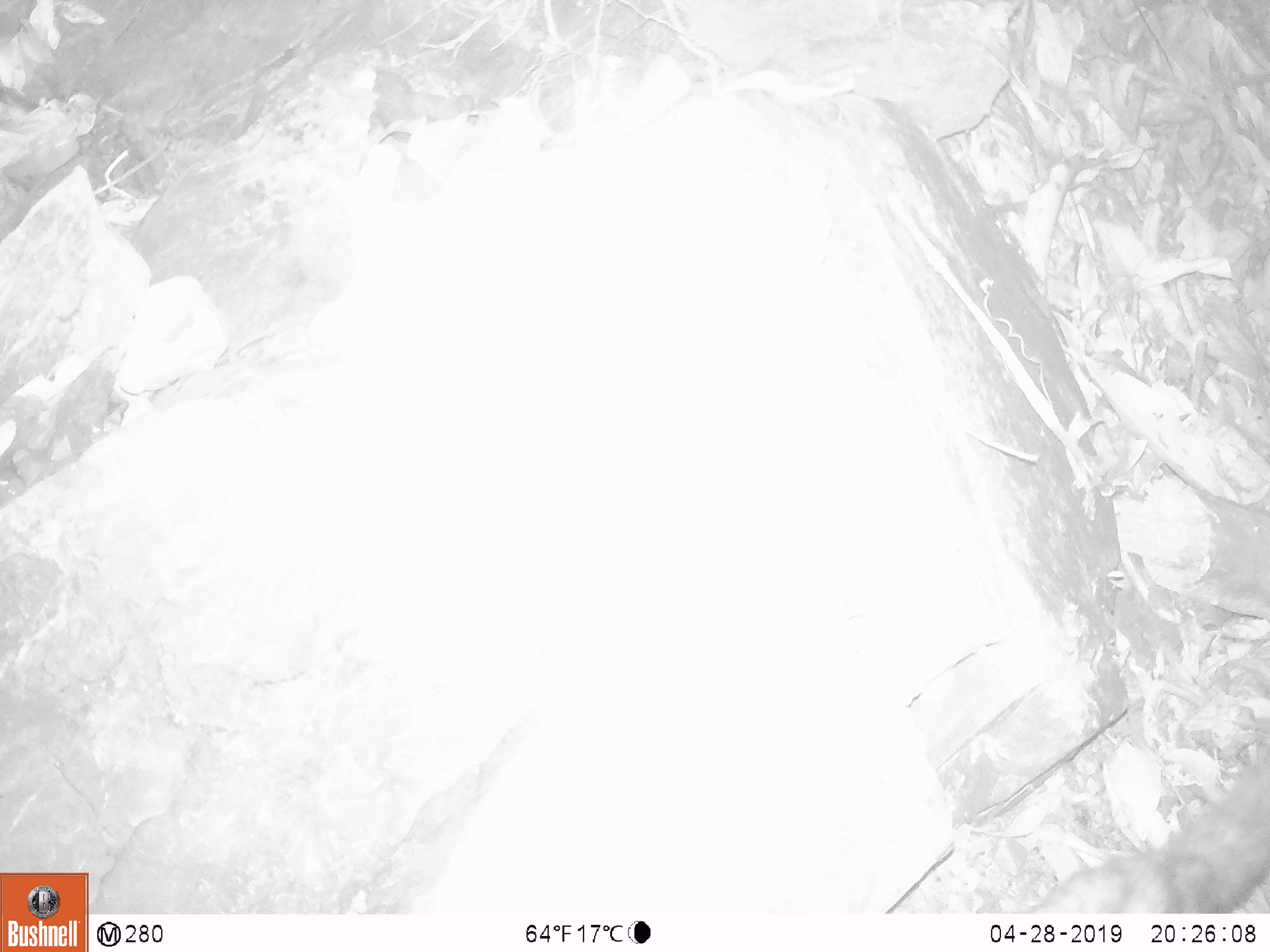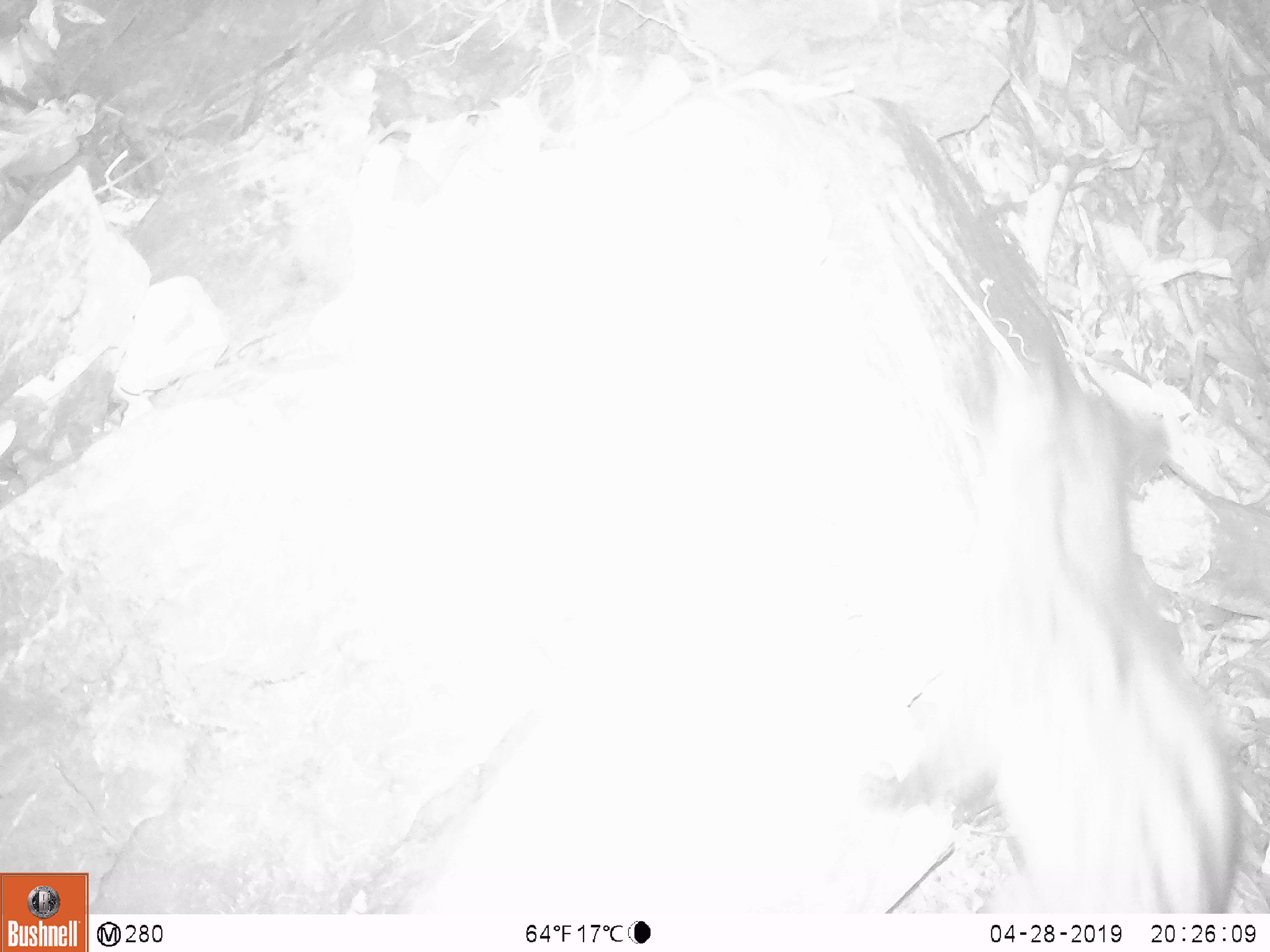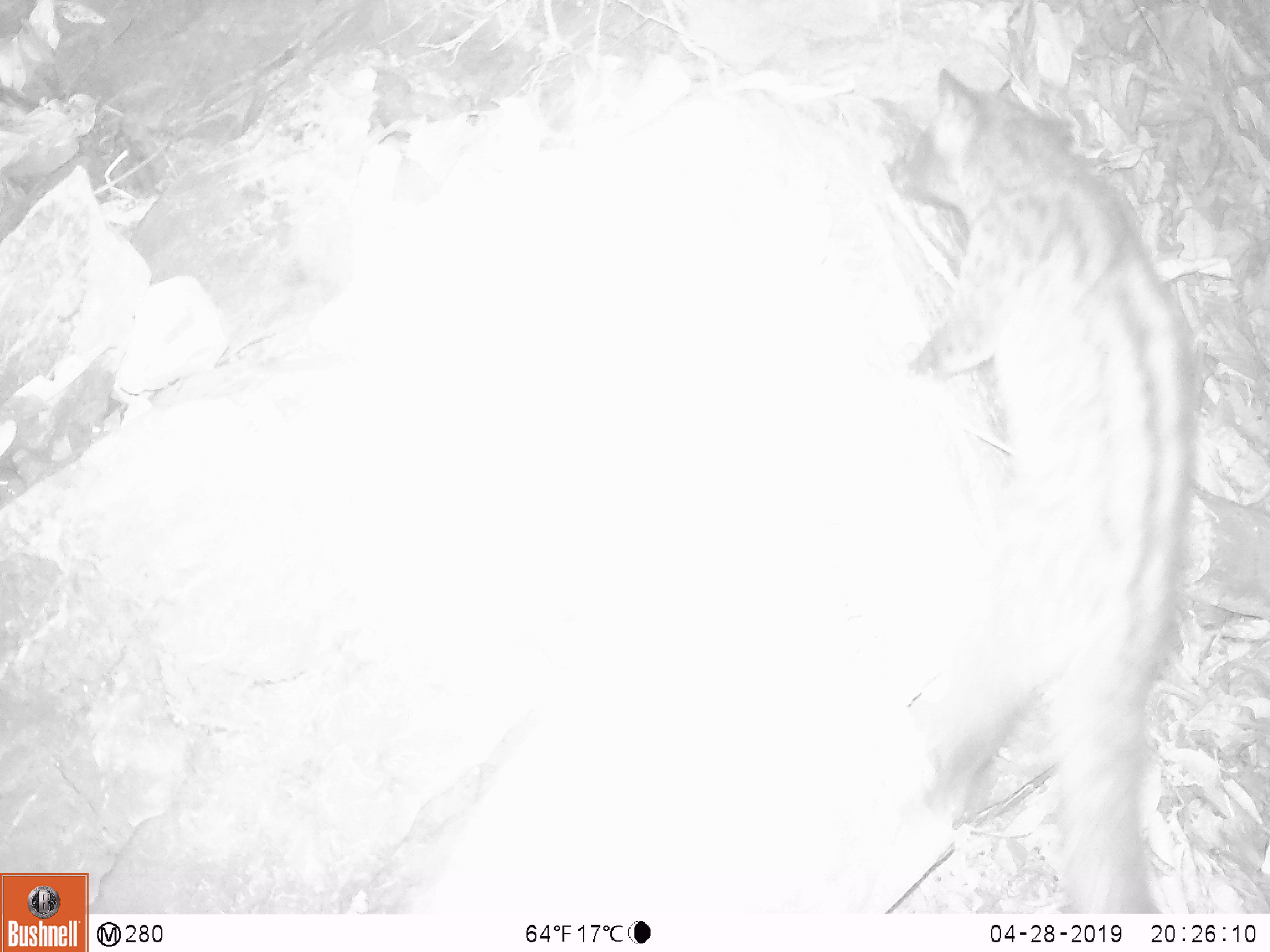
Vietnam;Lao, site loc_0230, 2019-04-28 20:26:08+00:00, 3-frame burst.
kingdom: Animalia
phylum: Chordata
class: Mammalia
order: Carnivora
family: Viverridae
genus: Paradoxurus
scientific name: Paradoxurus hermaphroditus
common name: common palm civet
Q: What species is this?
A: Common palm civet (Paradoxurus hermaphroditus).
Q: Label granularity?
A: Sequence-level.